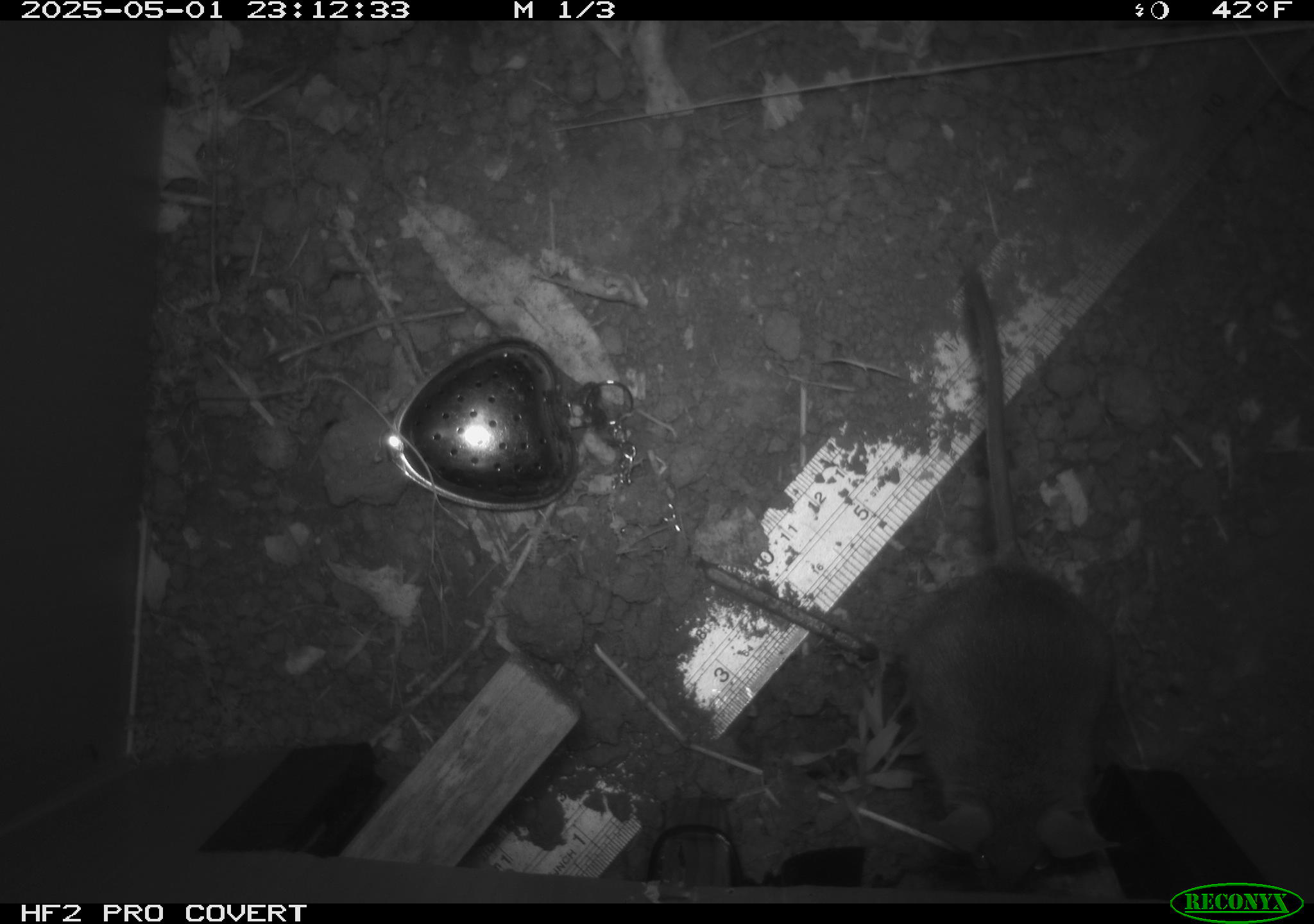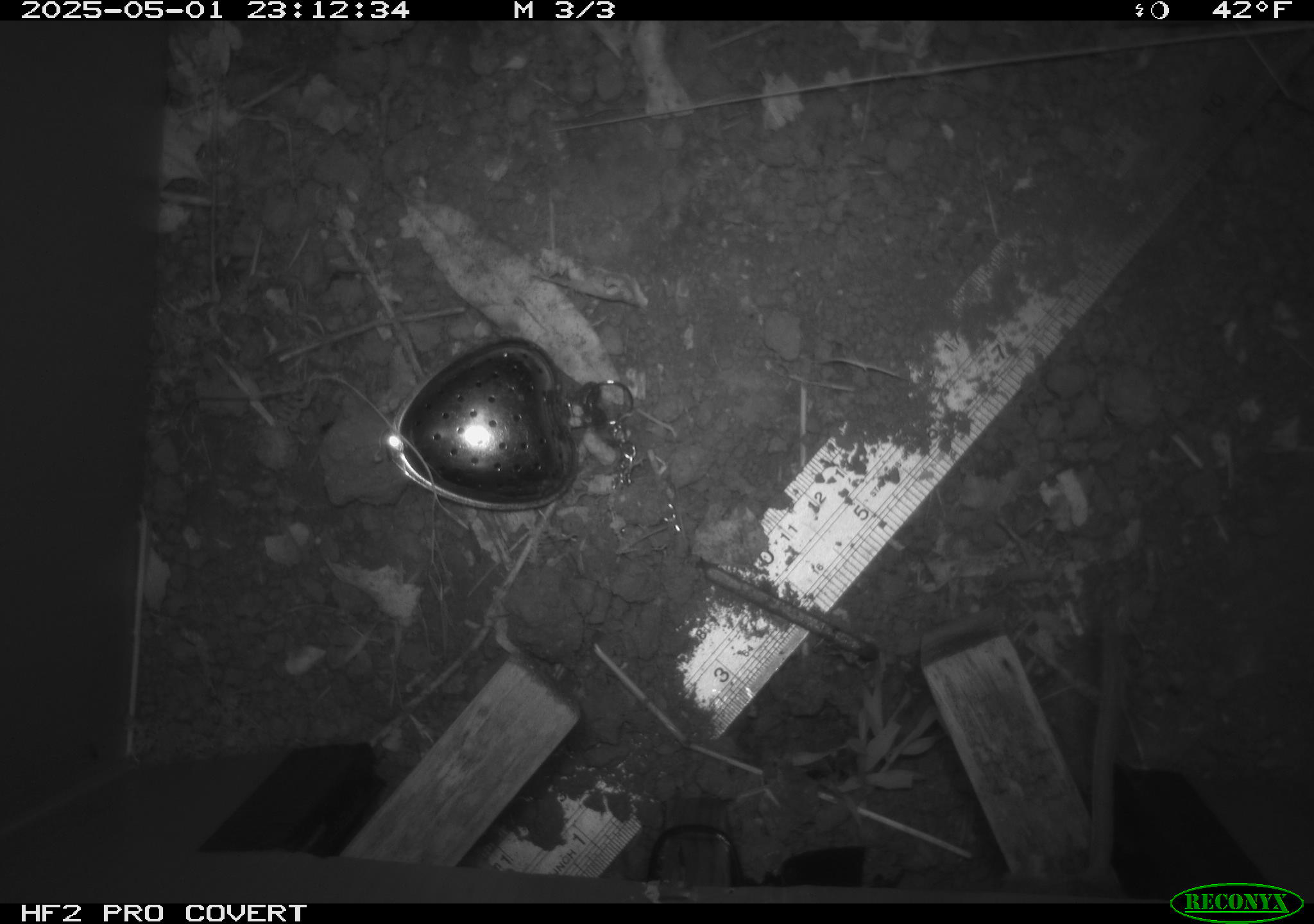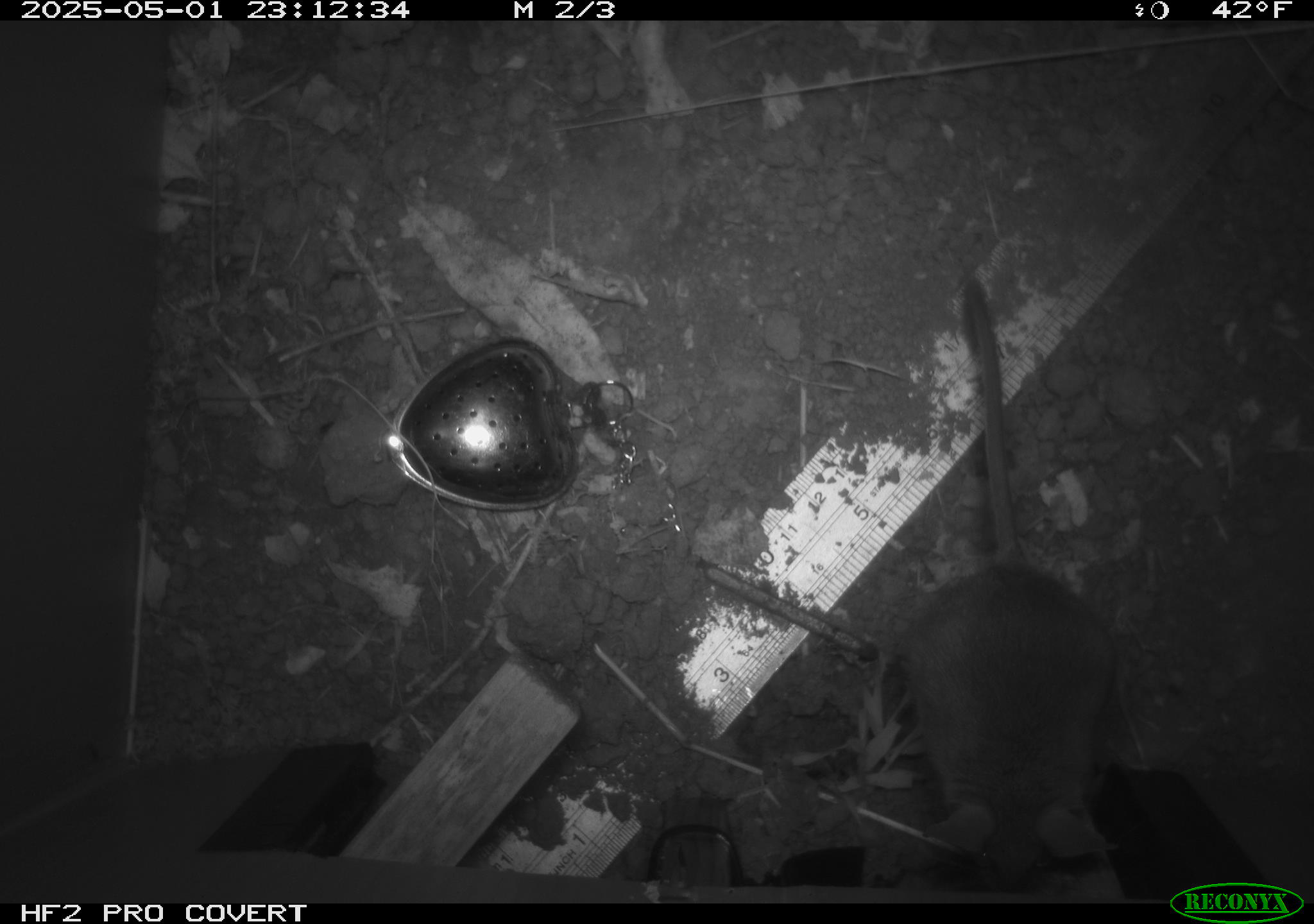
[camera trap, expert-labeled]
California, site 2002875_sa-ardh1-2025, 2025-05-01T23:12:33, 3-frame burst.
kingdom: Animalia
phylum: Chordata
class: Mammalia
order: Rodentia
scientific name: Rodentia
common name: mouse species